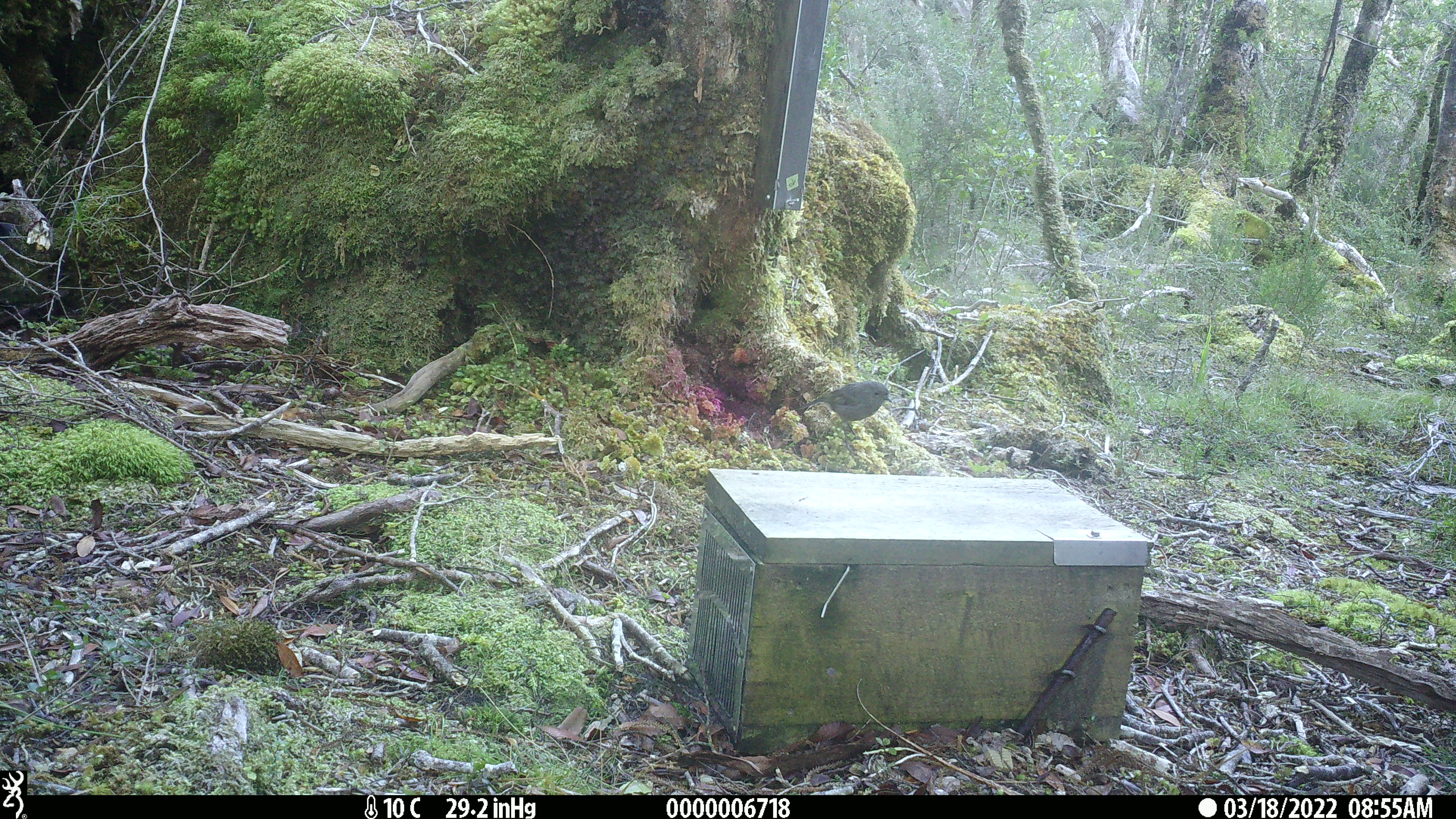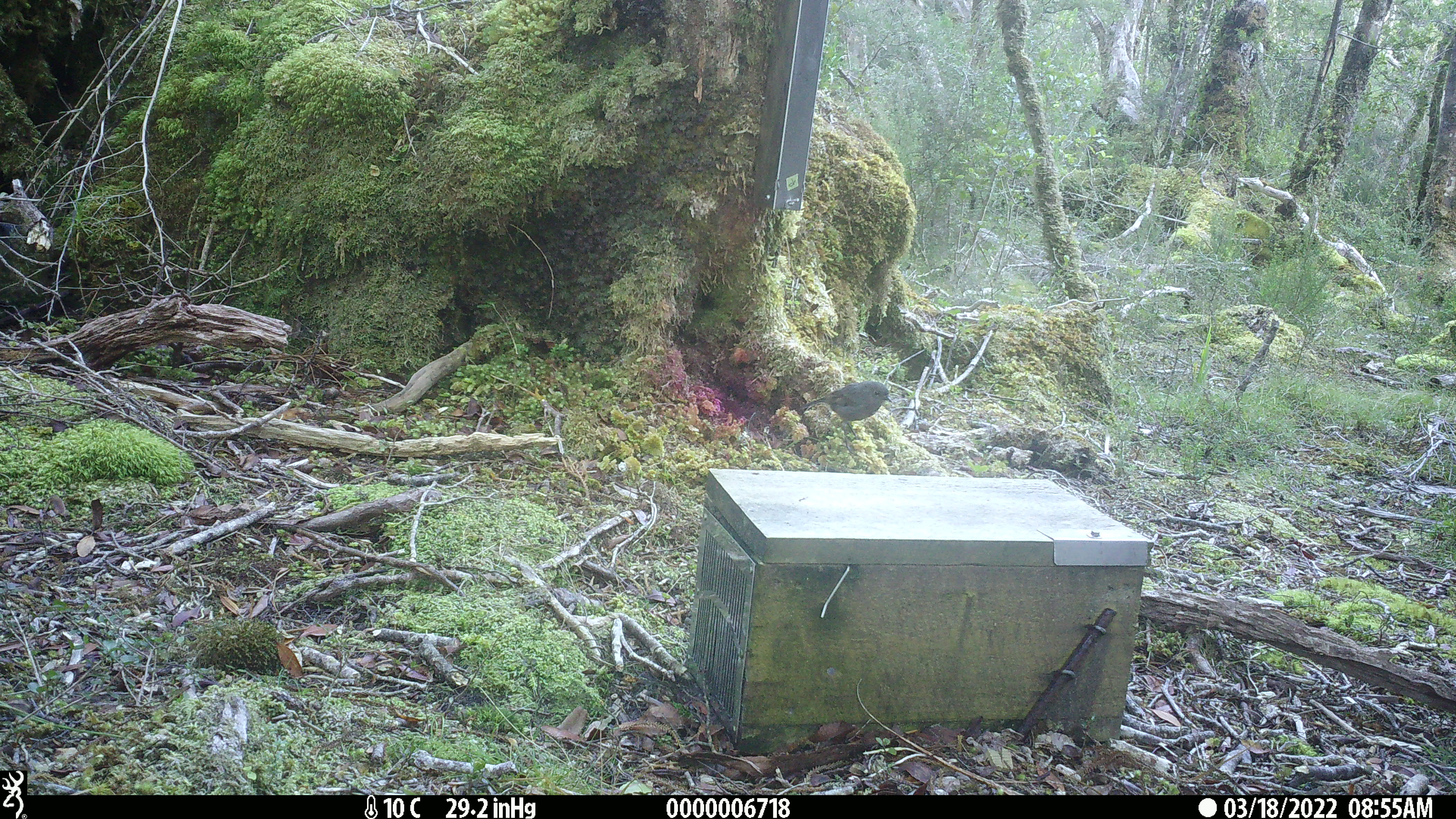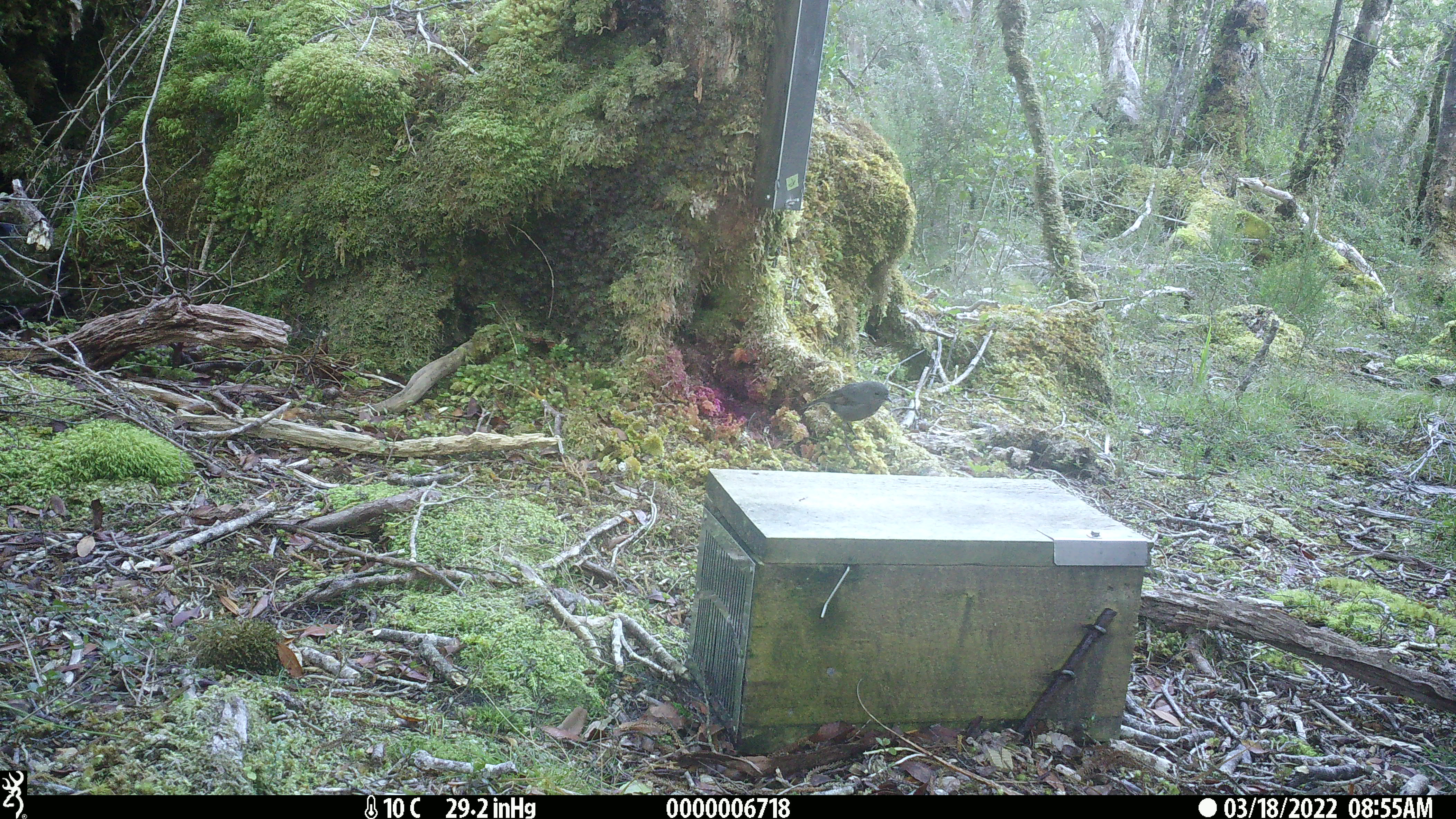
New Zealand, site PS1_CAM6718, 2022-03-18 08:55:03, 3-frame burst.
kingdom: Animalia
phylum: Chordata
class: Aves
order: Passeriformes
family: Petroicidae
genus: Petroica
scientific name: Petroica australis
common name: new zealand robin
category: robin